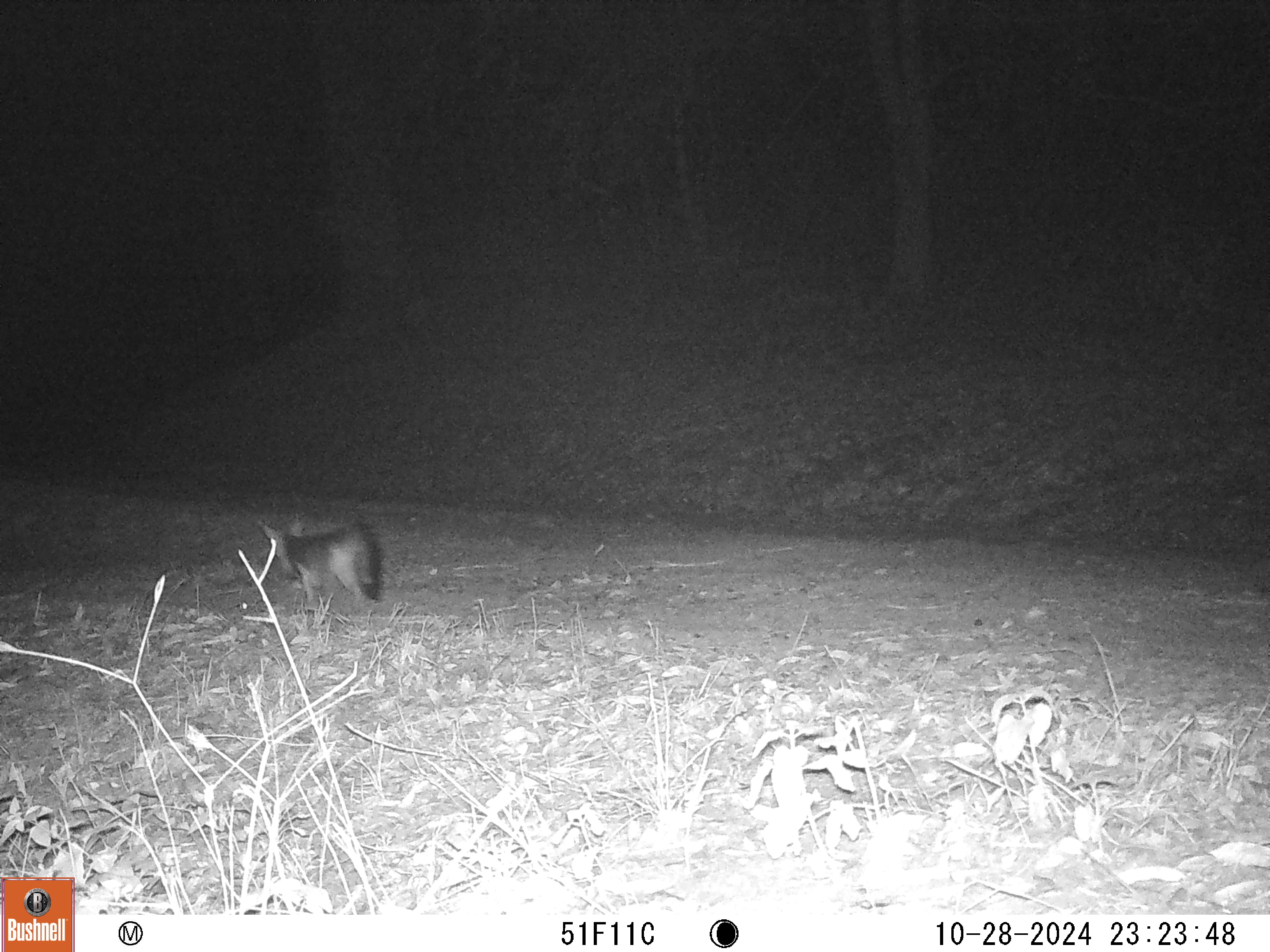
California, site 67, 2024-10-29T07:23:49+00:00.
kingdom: Animalia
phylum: Chordata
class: Mammalia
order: Carnivora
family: Canidae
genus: Urocyon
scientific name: Urocyon cinereoargenteus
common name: gray fox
Gray fox (Urocyon cinereoargenteus).